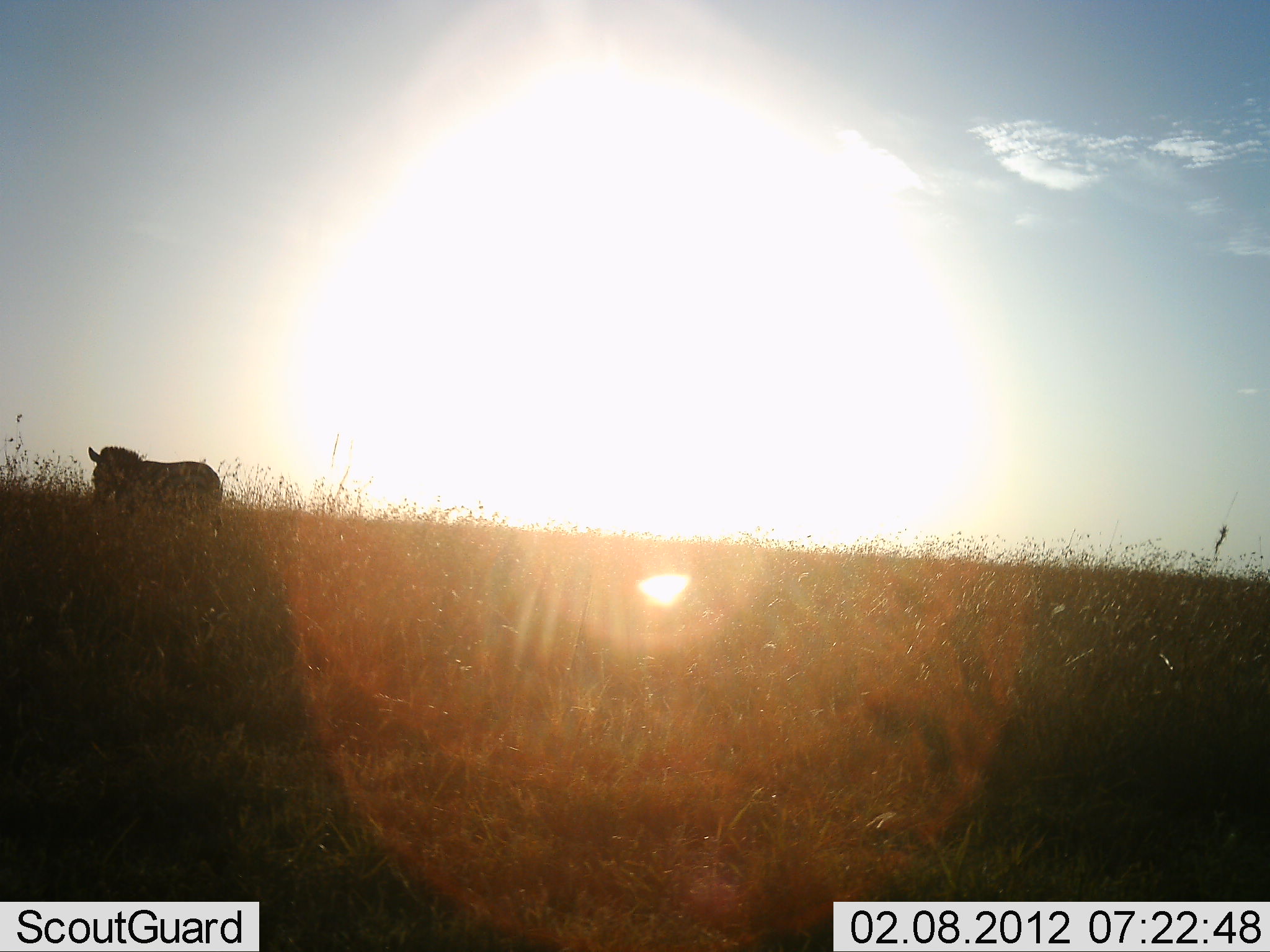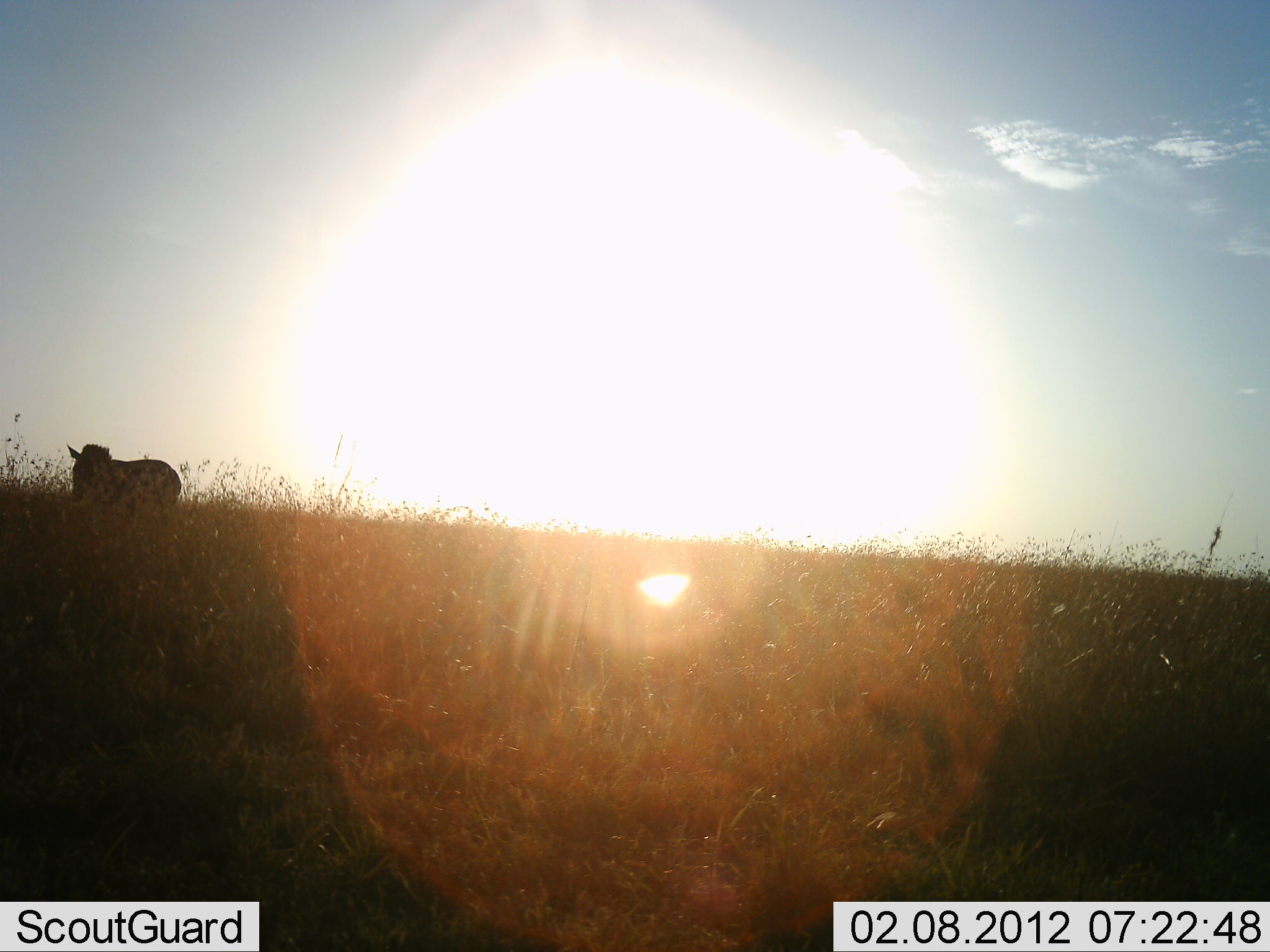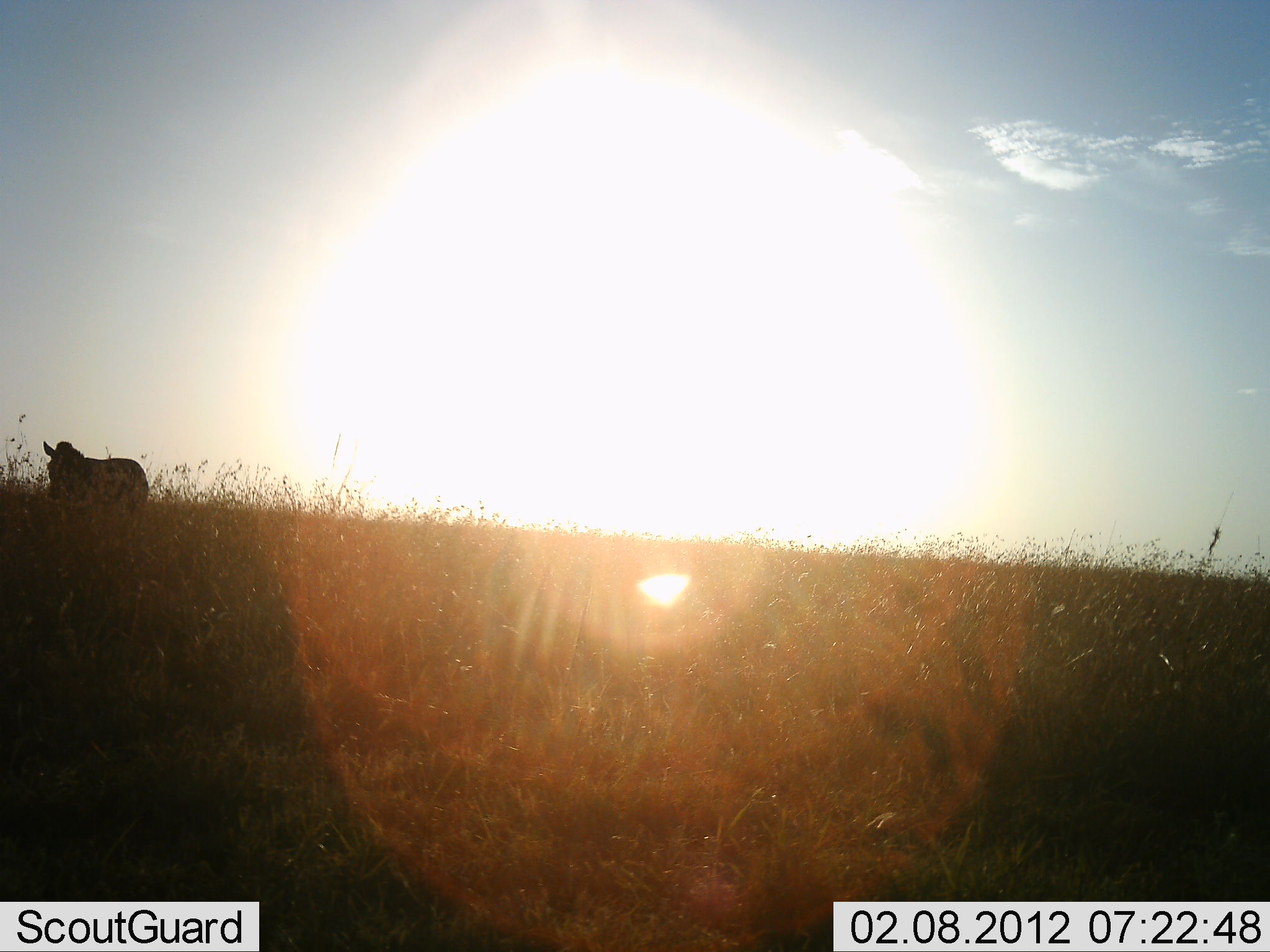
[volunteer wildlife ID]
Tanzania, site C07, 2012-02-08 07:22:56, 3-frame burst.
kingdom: Animalia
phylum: Chordata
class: Mammalia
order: Perissodactyla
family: Equidae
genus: Equus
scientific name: Equus quagga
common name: plains zebra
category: zebra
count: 1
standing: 9%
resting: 0%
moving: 91%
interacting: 0%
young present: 0%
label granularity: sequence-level